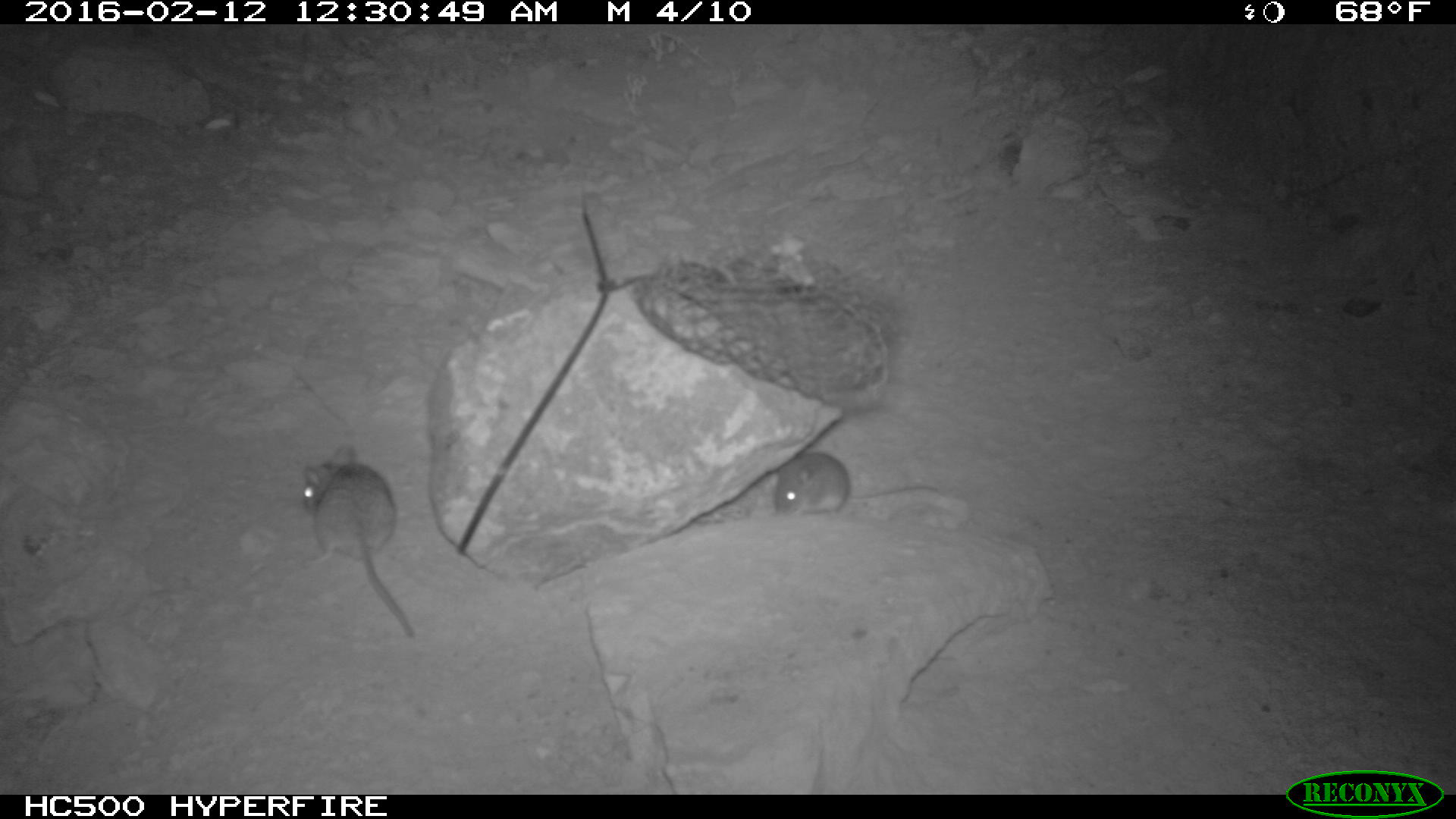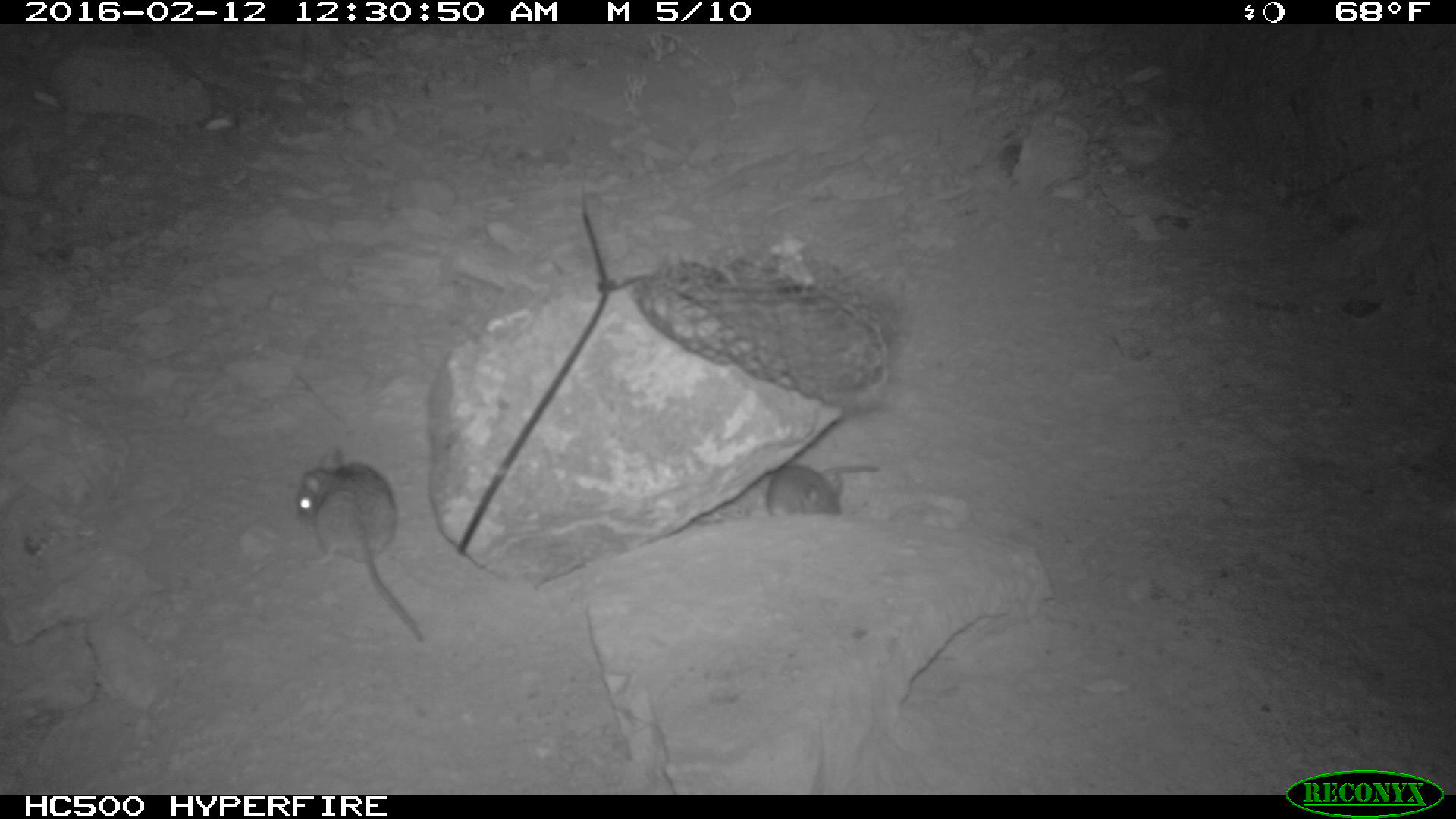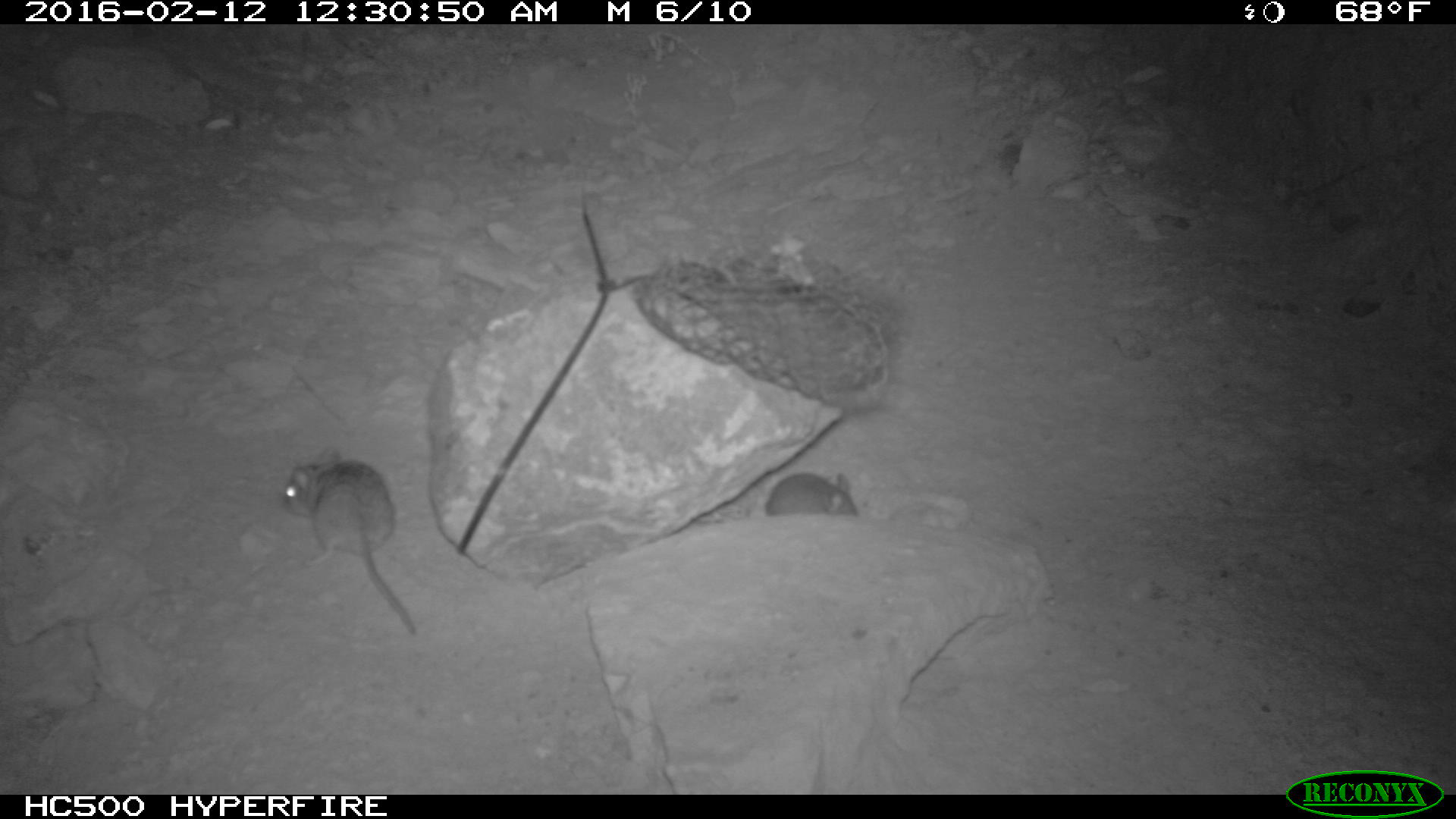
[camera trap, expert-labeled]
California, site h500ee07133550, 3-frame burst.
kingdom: Animalia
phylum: Chordata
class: Mammalia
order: Rodentia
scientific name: Rodentia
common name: rodent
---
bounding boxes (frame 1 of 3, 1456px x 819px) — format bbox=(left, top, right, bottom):
rodent: bbox=(301, 443, 415, 638); bbox=(771, 453, 944, 517)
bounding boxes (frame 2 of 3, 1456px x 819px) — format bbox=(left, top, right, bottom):
rodent: bbox=(297, 443, 428, 646); bbox=(762, 448, 882, 518)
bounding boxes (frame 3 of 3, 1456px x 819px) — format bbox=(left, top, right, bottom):
rodent: bbox=(279, 447, 416, 639); bbox=(762, 472, 858, 515)